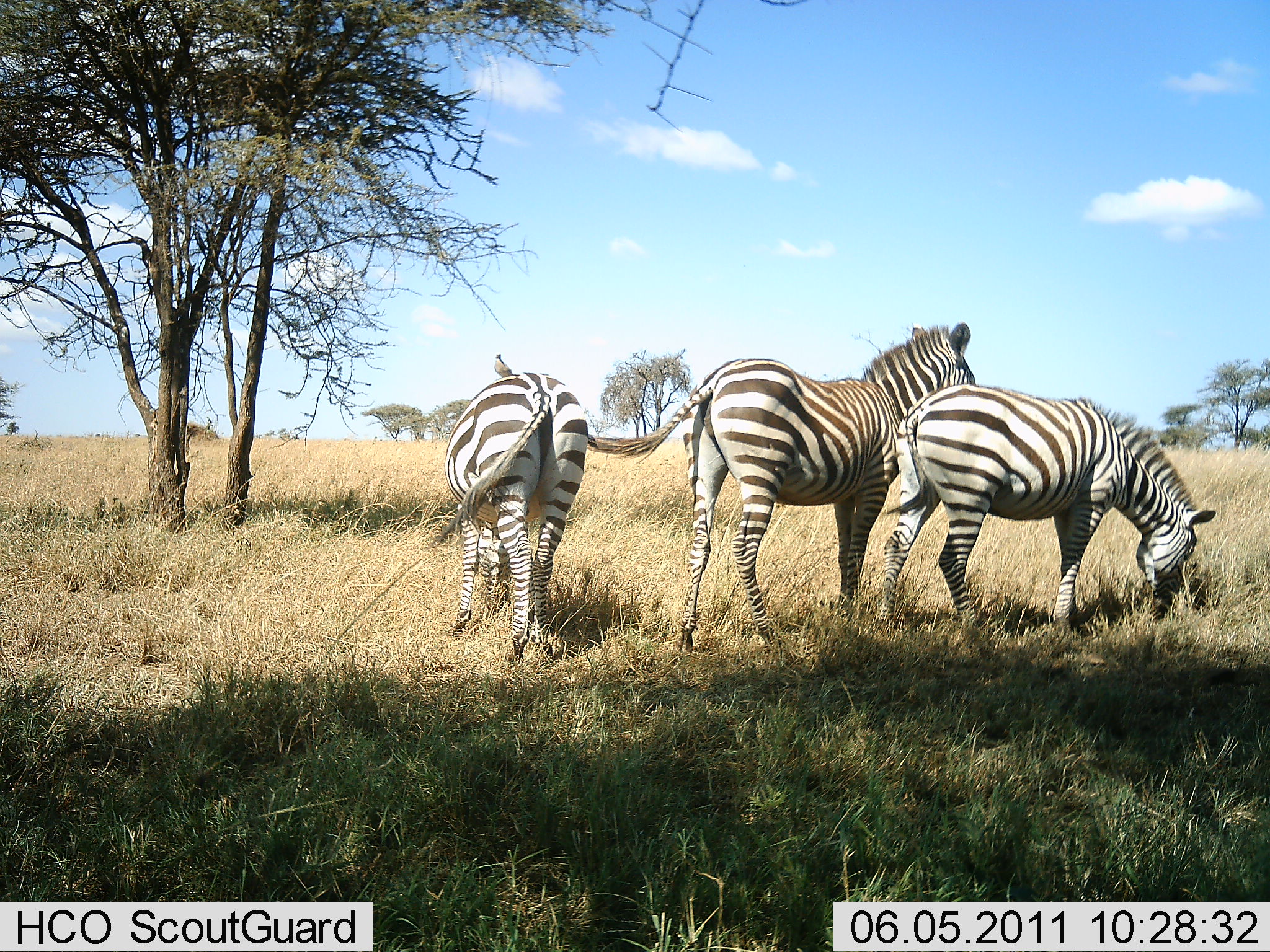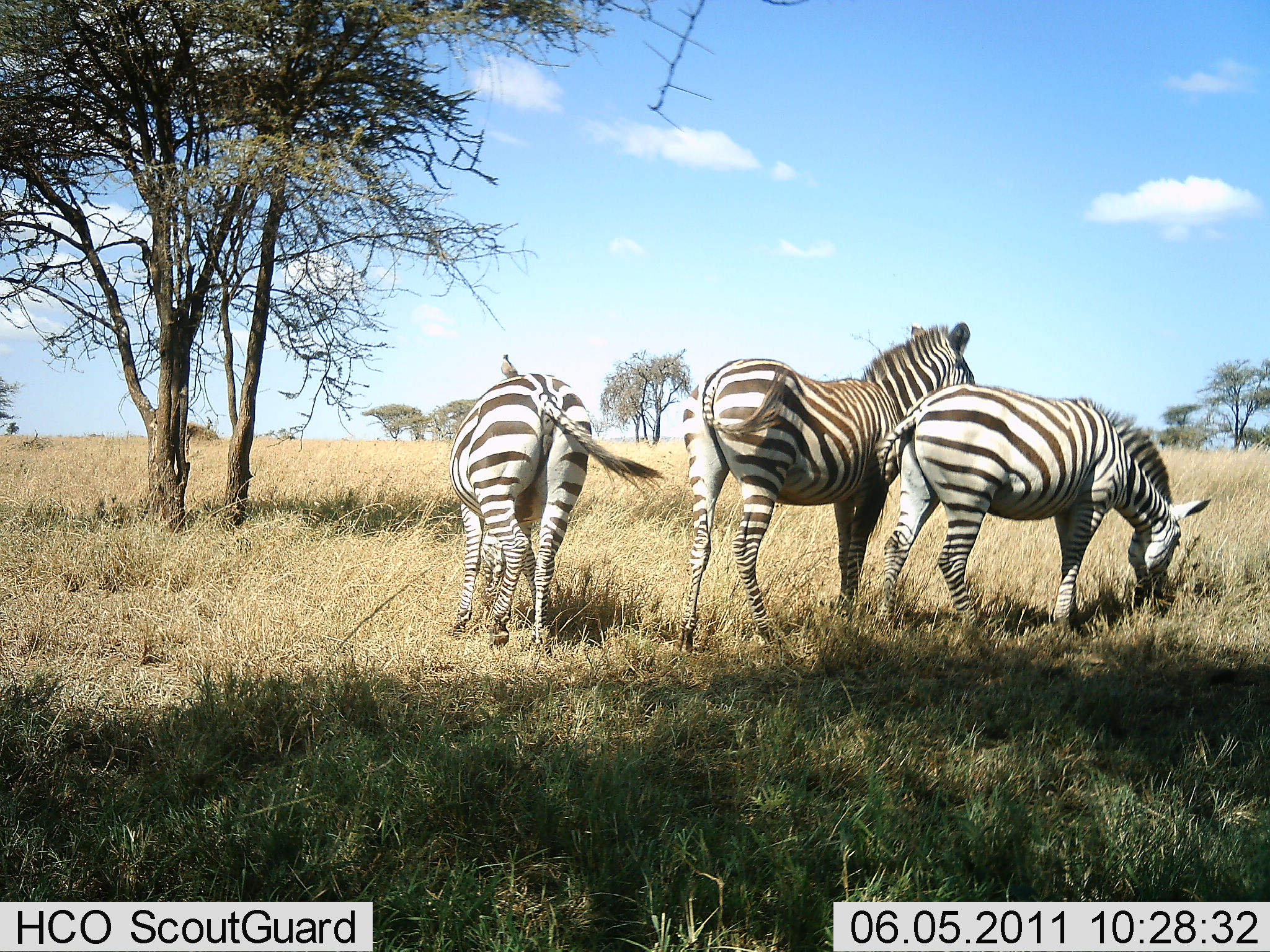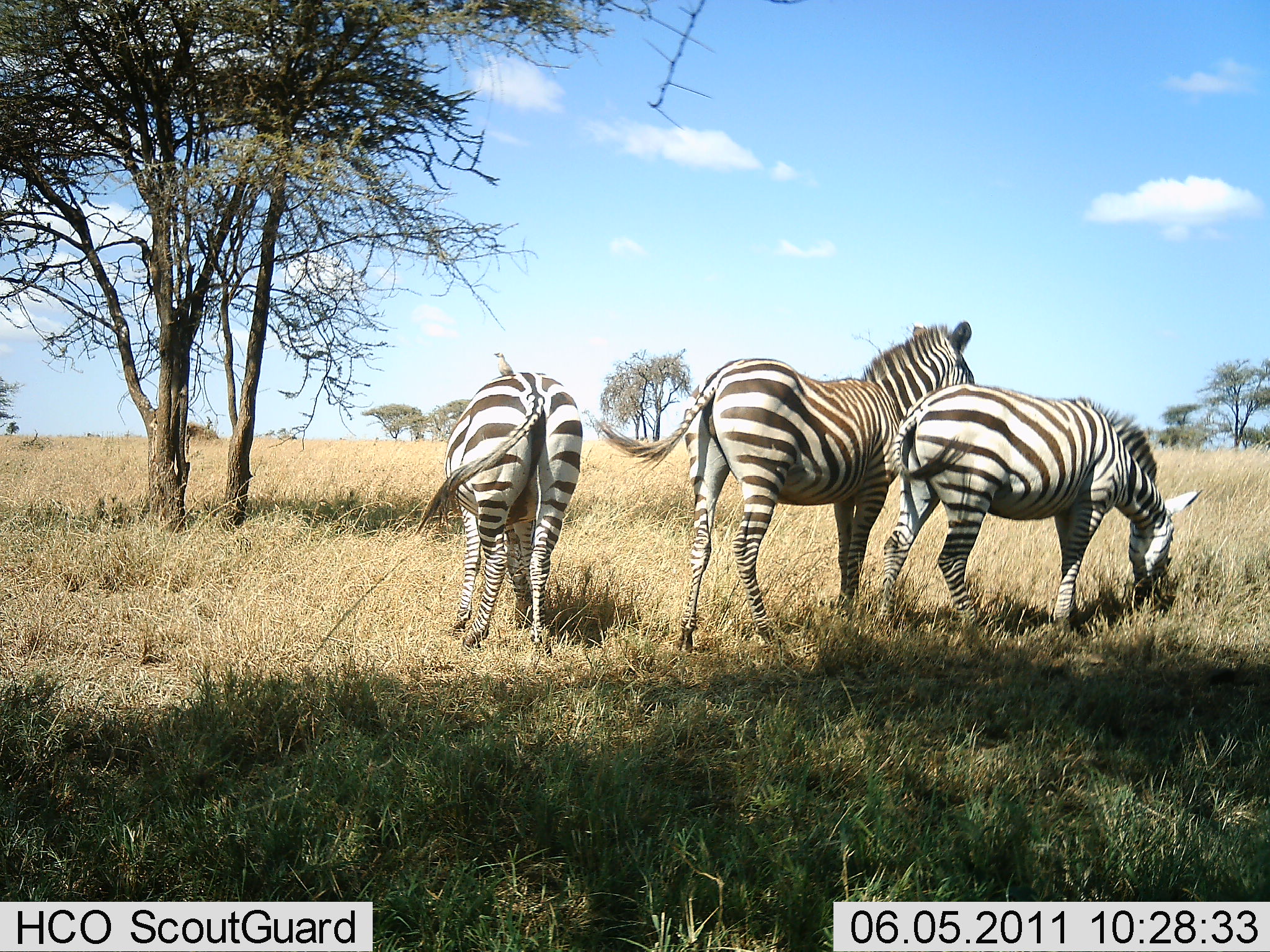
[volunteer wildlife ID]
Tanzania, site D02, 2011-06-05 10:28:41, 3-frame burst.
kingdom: Animalia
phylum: Chordata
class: Mammalia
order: Perissodactyla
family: Equidae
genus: Equus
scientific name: Equus quagga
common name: plains zebra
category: zebra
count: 3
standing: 83%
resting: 0%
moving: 0%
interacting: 8%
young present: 0%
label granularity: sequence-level